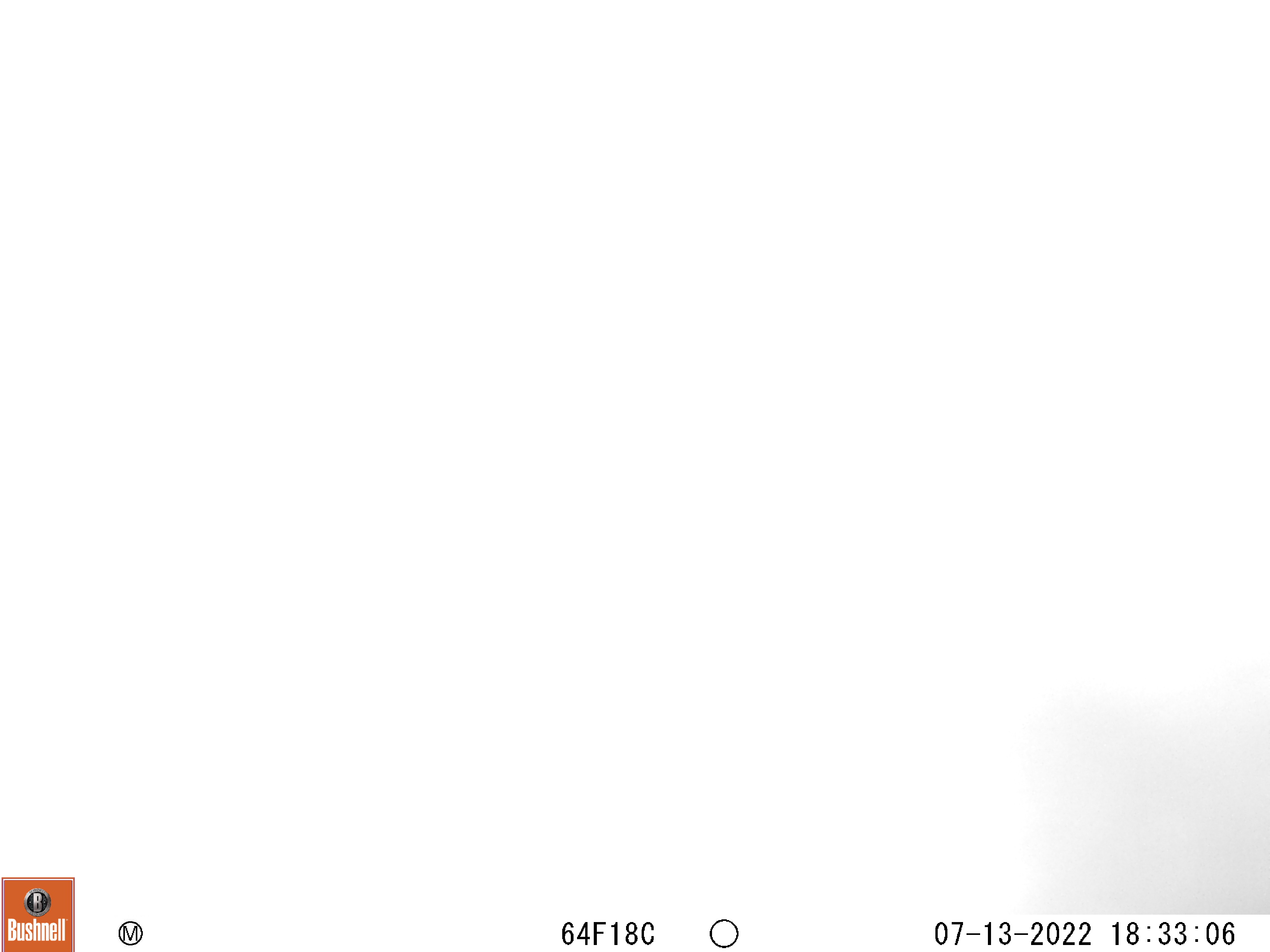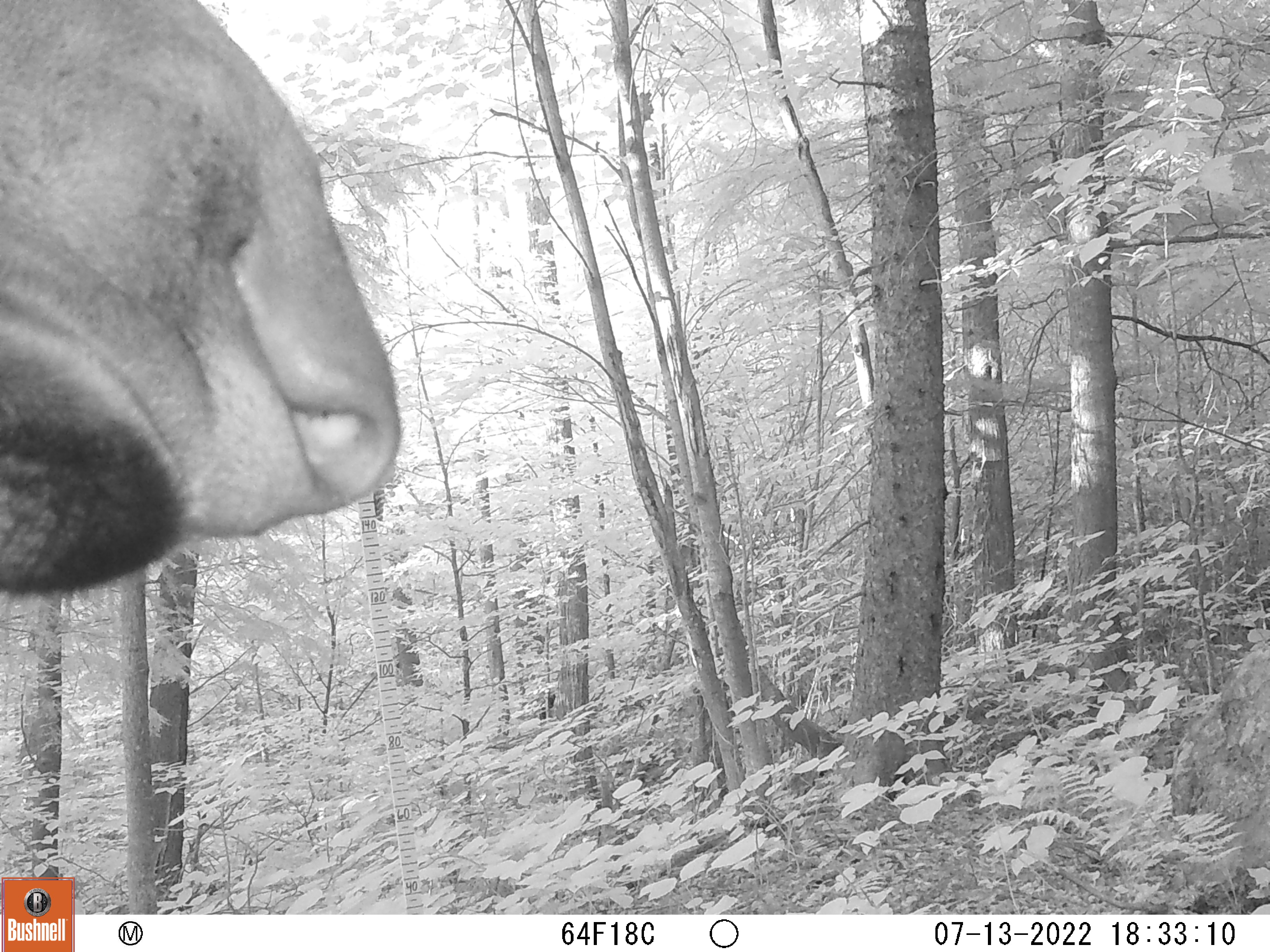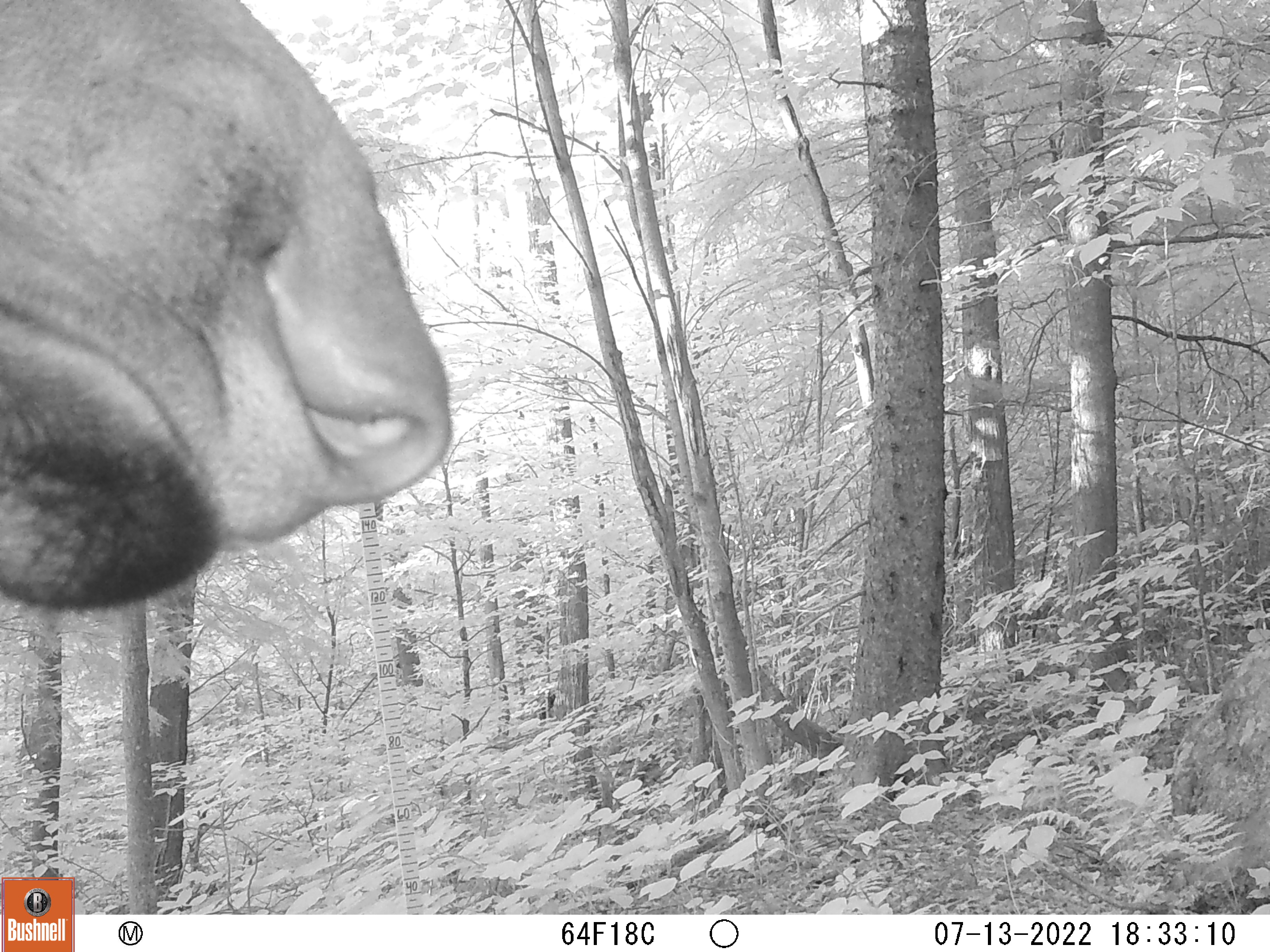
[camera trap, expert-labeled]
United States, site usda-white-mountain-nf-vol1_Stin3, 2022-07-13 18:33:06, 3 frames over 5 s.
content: unidentified animal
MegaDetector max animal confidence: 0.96